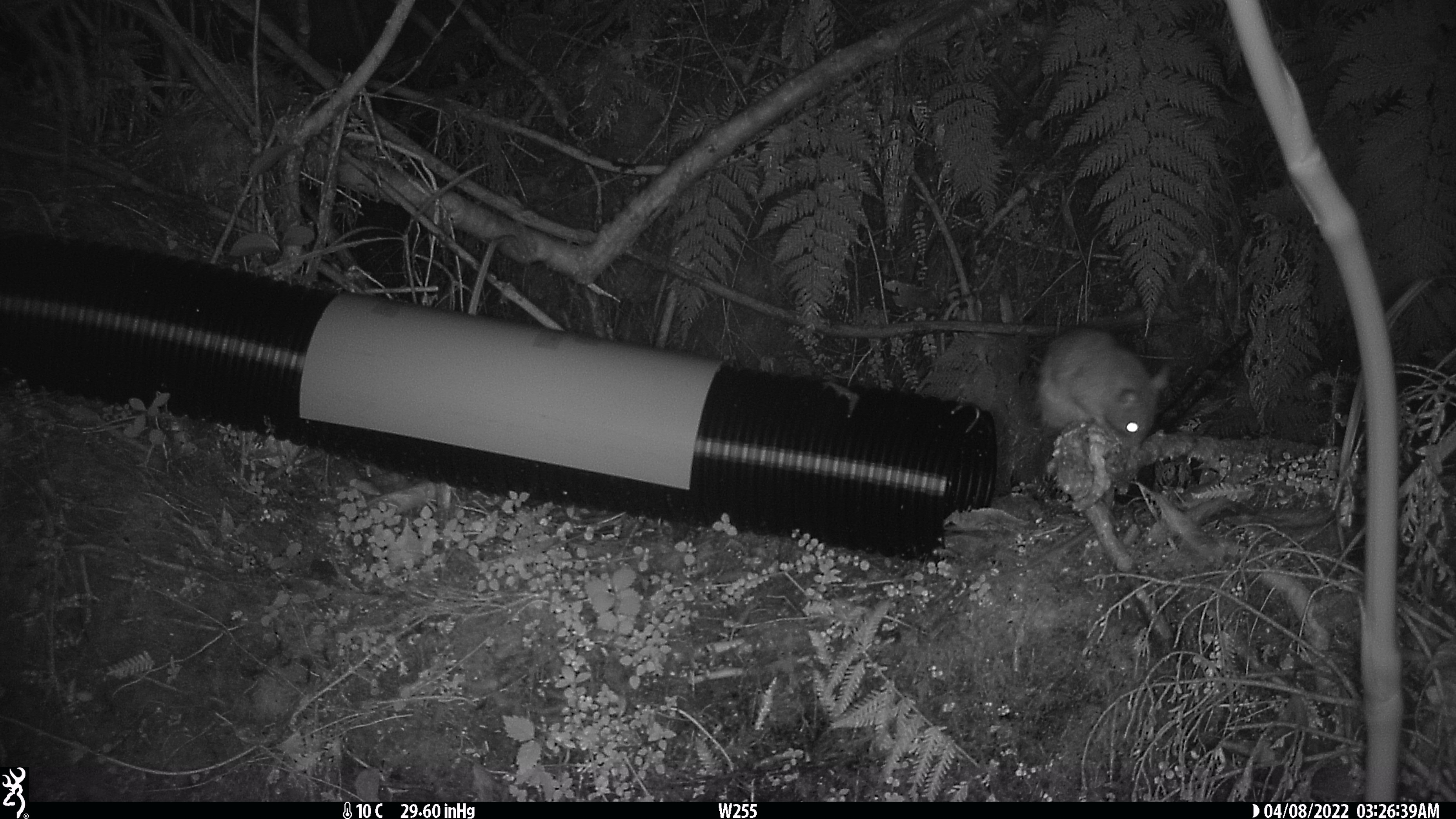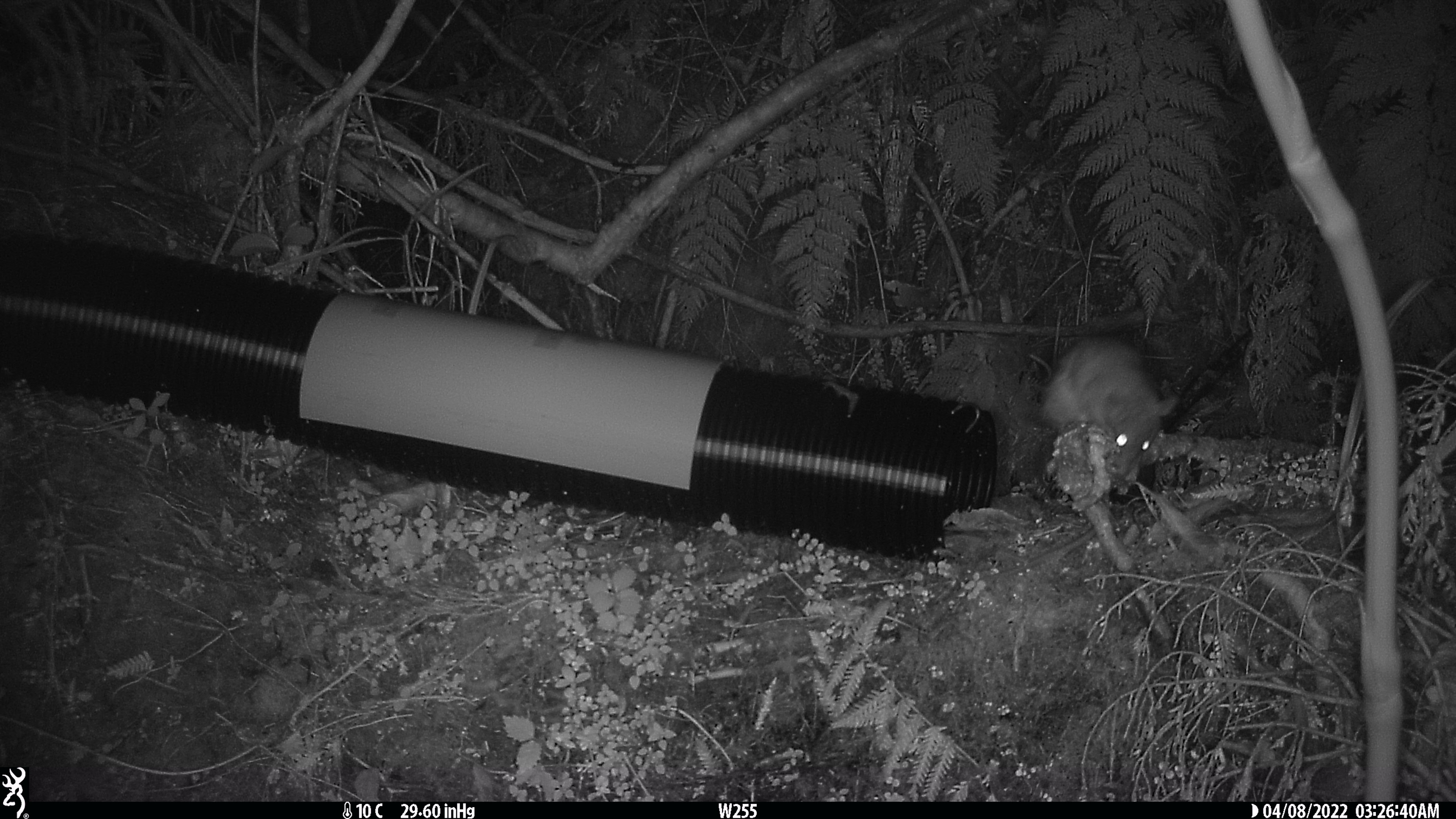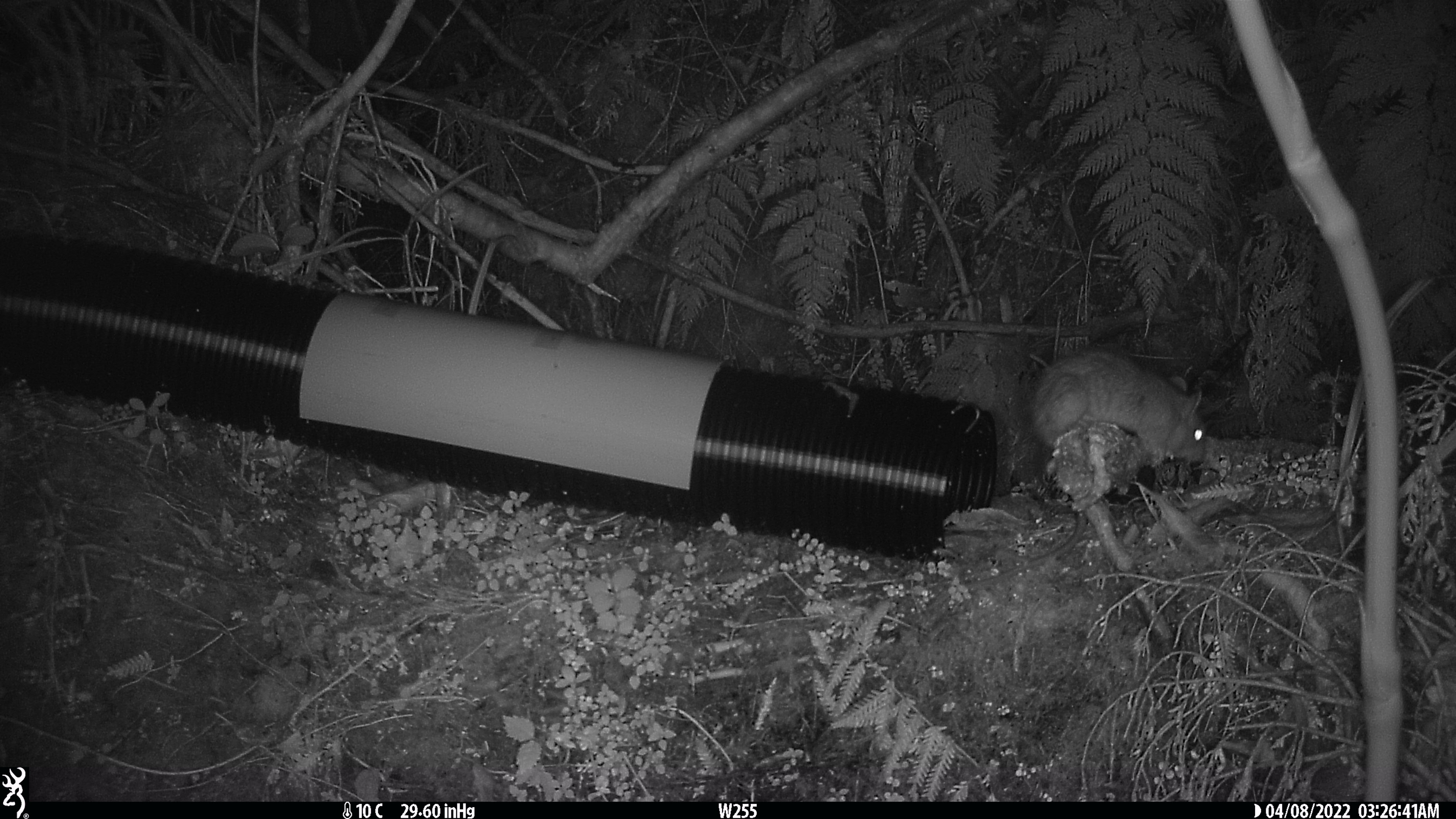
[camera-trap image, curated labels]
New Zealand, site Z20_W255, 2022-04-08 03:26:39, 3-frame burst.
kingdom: Animalia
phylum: Chordata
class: Mammalia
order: Rodentia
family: Muridae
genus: Rattus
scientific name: Rattus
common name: rat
Rat (Rattus).